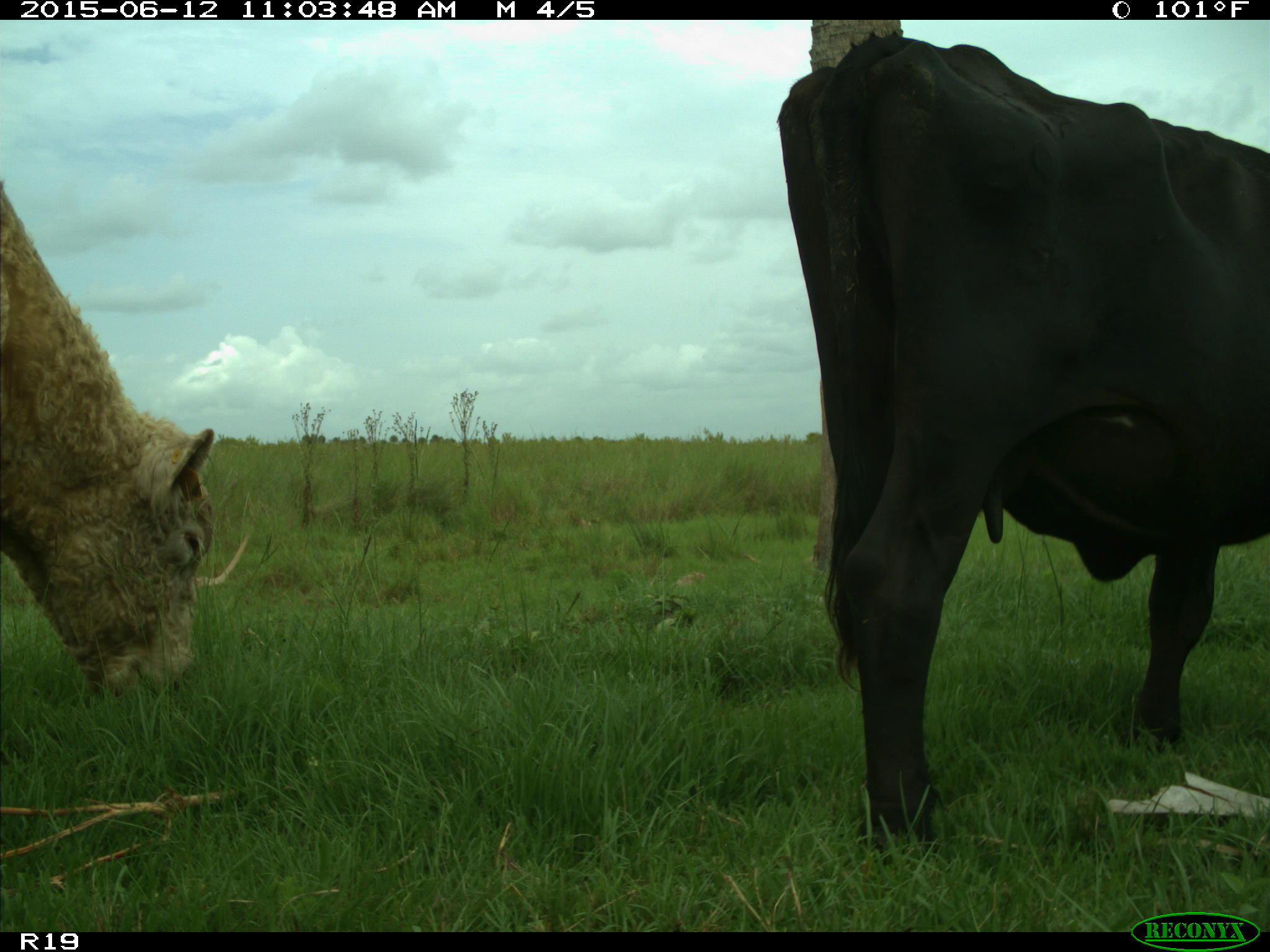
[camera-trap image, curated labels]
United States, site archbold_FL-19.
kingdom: Animalia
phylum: Chordata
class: Mammalia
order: Artiodactyla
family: Bovidae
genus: Bos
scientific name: Bos taurus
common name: domestic cow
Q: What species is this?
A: Bos taurus (domestic cow).